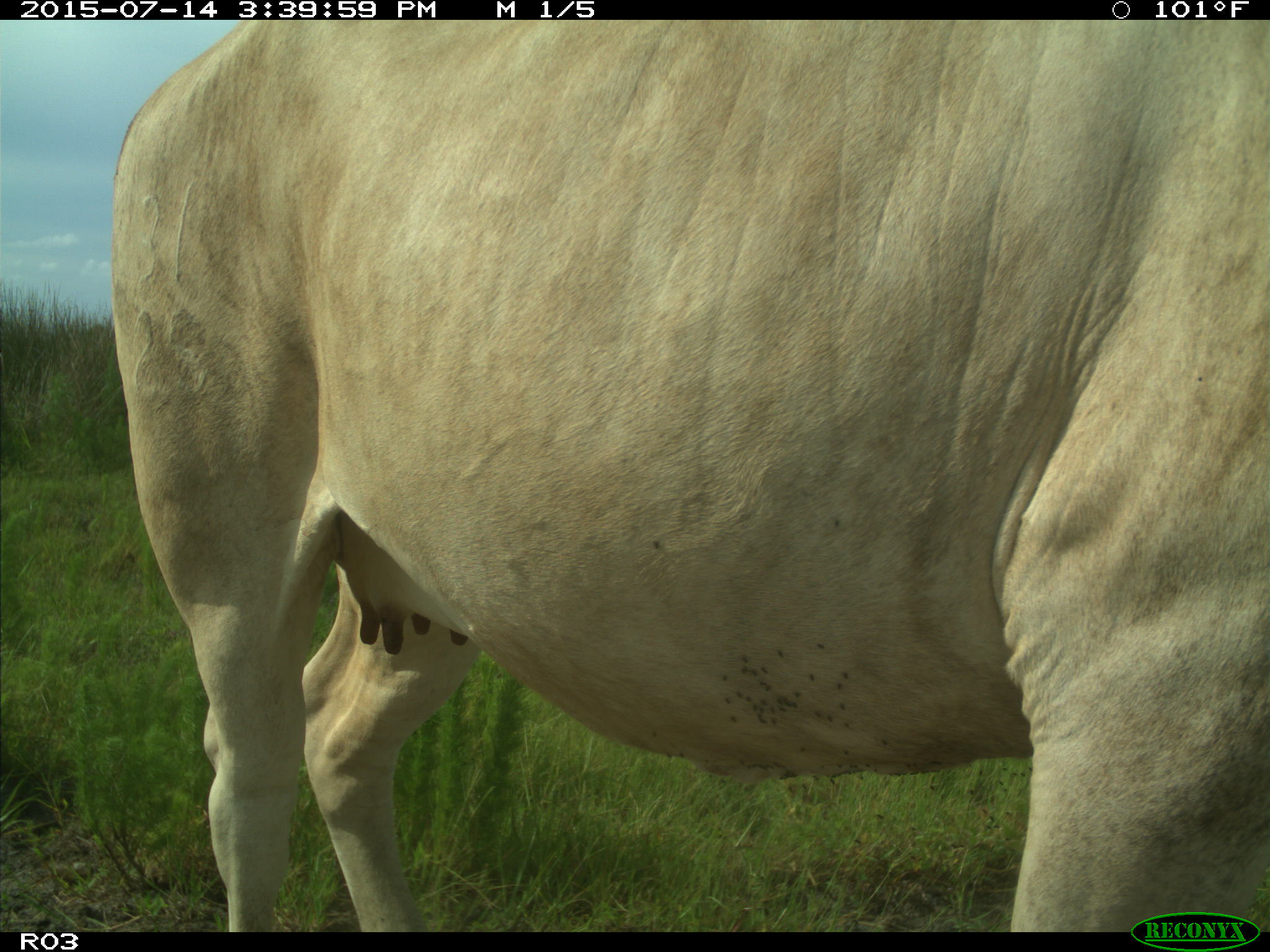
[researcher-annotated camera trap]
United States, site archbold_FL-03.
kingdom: Animalia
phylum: Chordata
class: Mammalia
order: Artiodactyla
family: Bovidae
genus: Bos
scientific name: Bos taurus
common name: domestic cow